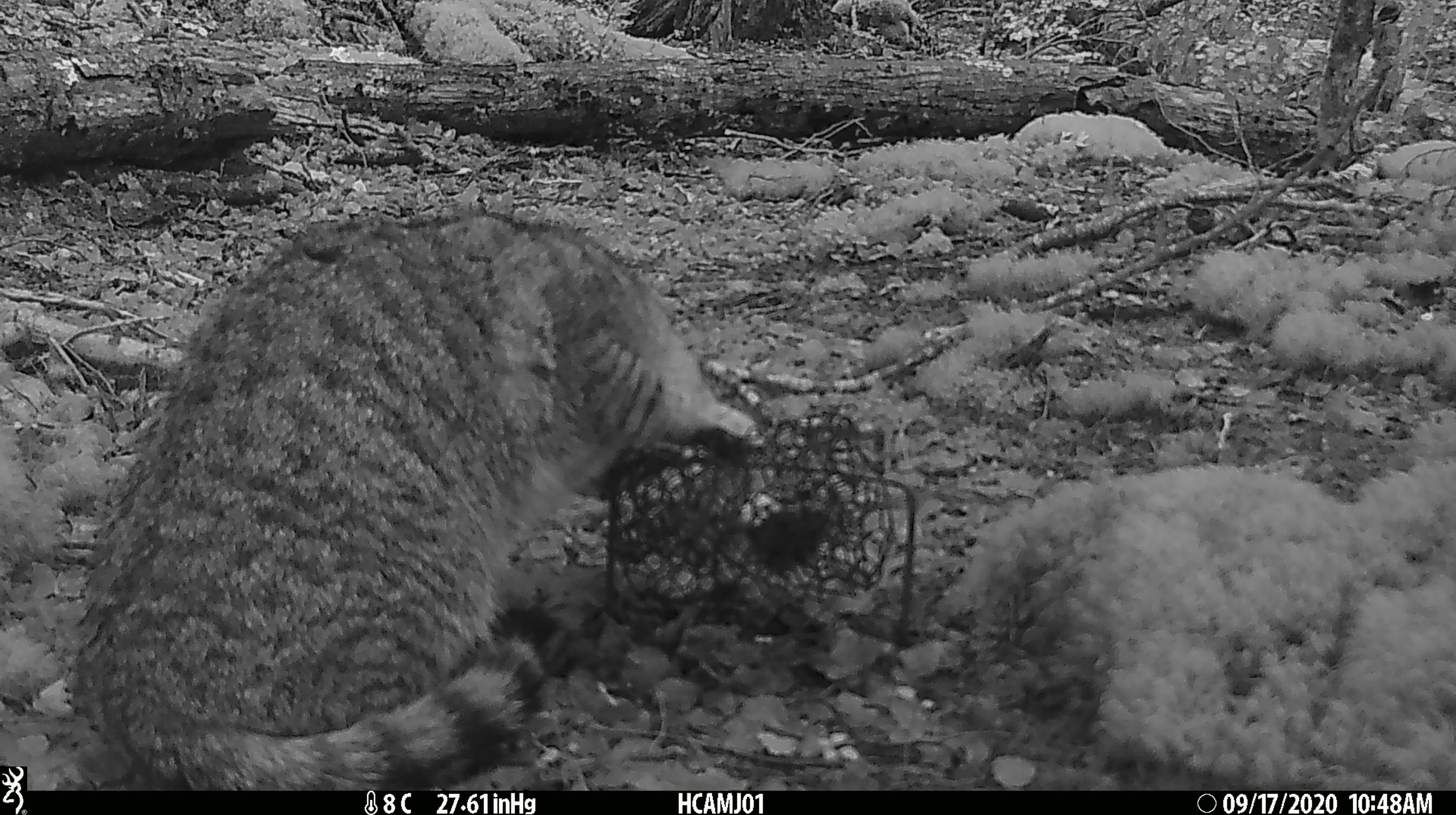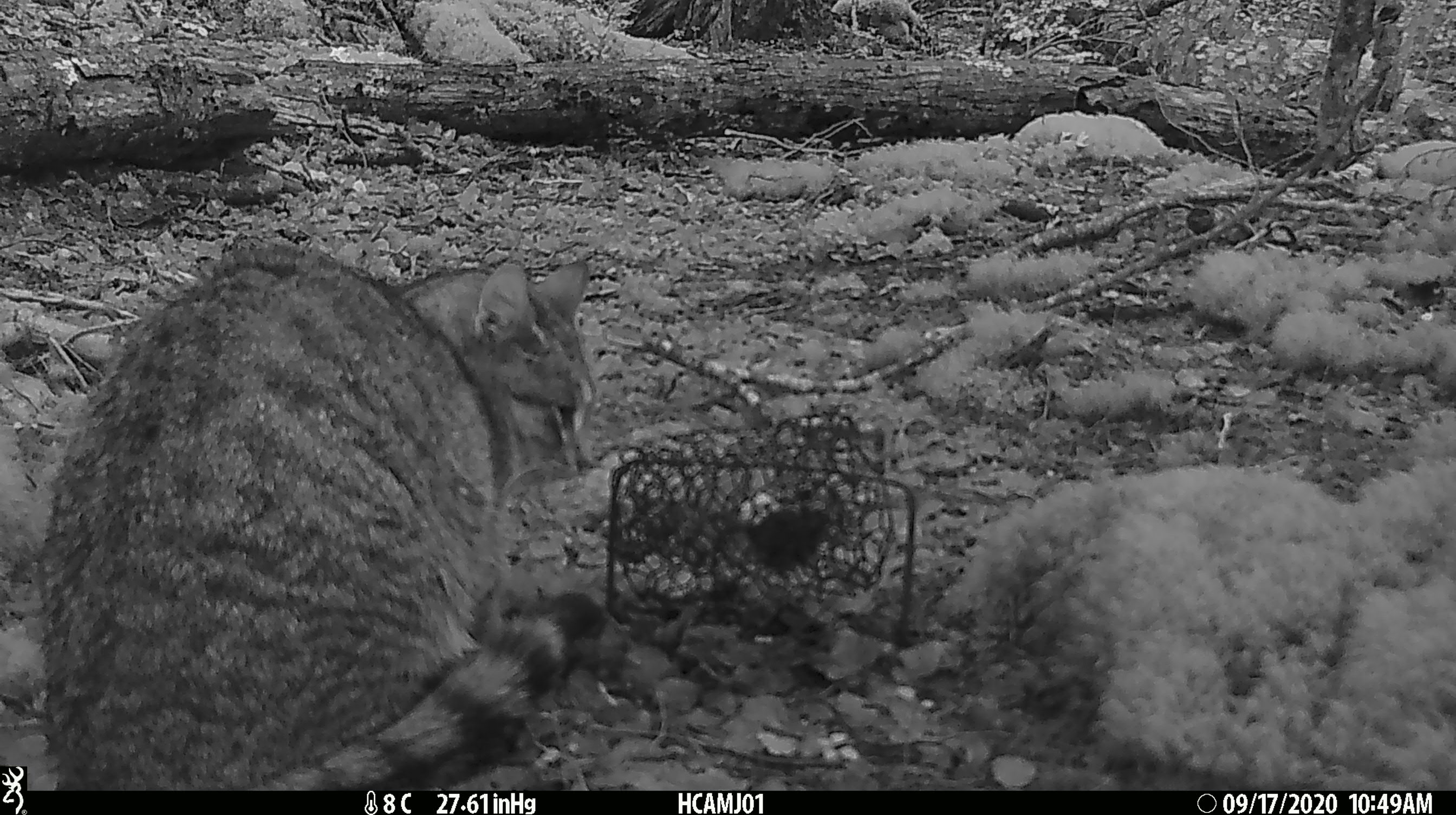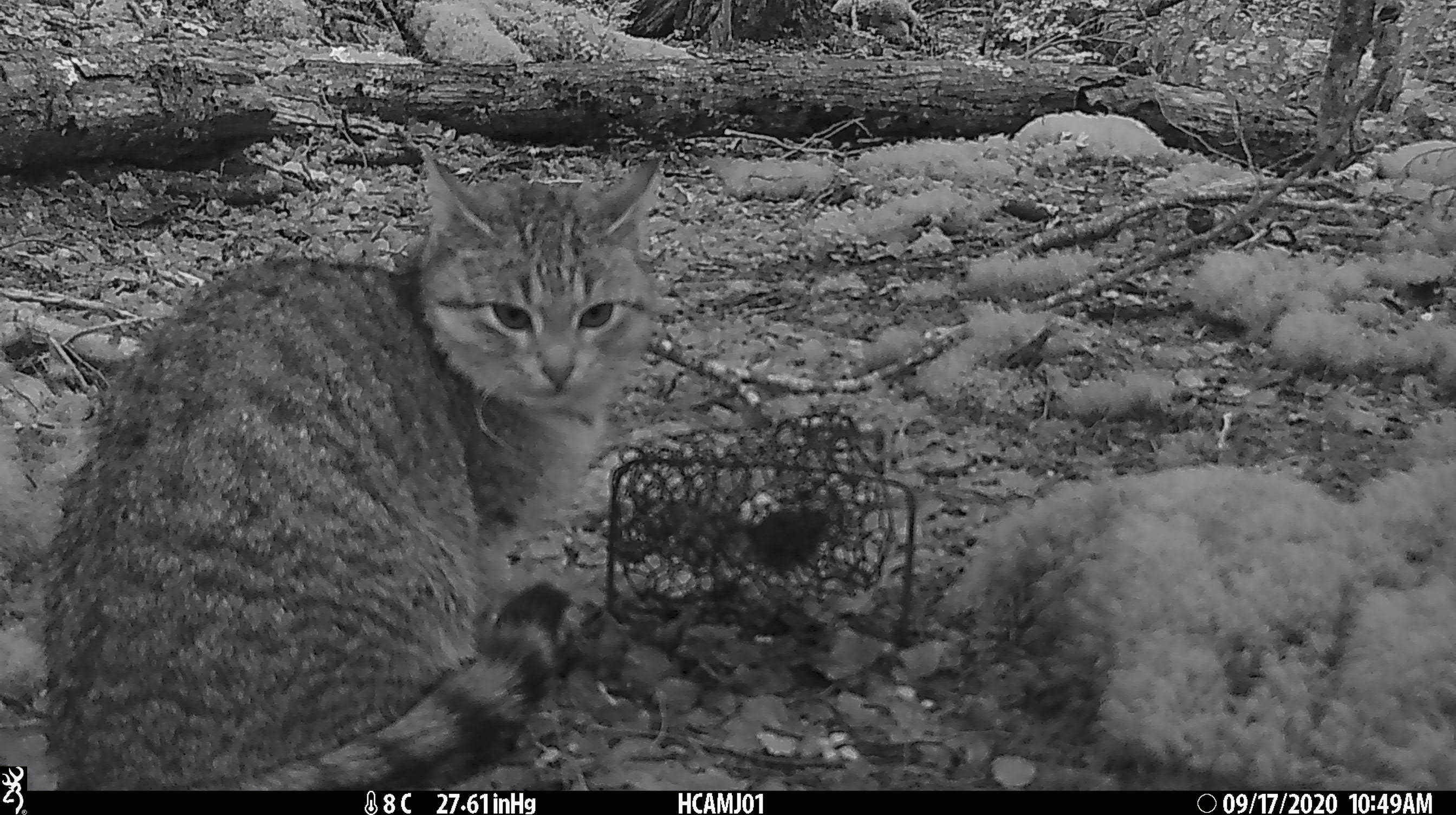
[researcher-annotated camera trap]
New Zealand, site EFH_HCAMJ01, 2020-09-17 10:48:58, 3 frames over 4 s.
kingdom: Animalia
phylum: Chordata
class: Mammalia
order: Carnivora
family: Felidae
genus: Felis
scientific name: Felis catus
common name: domestic cat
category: cat